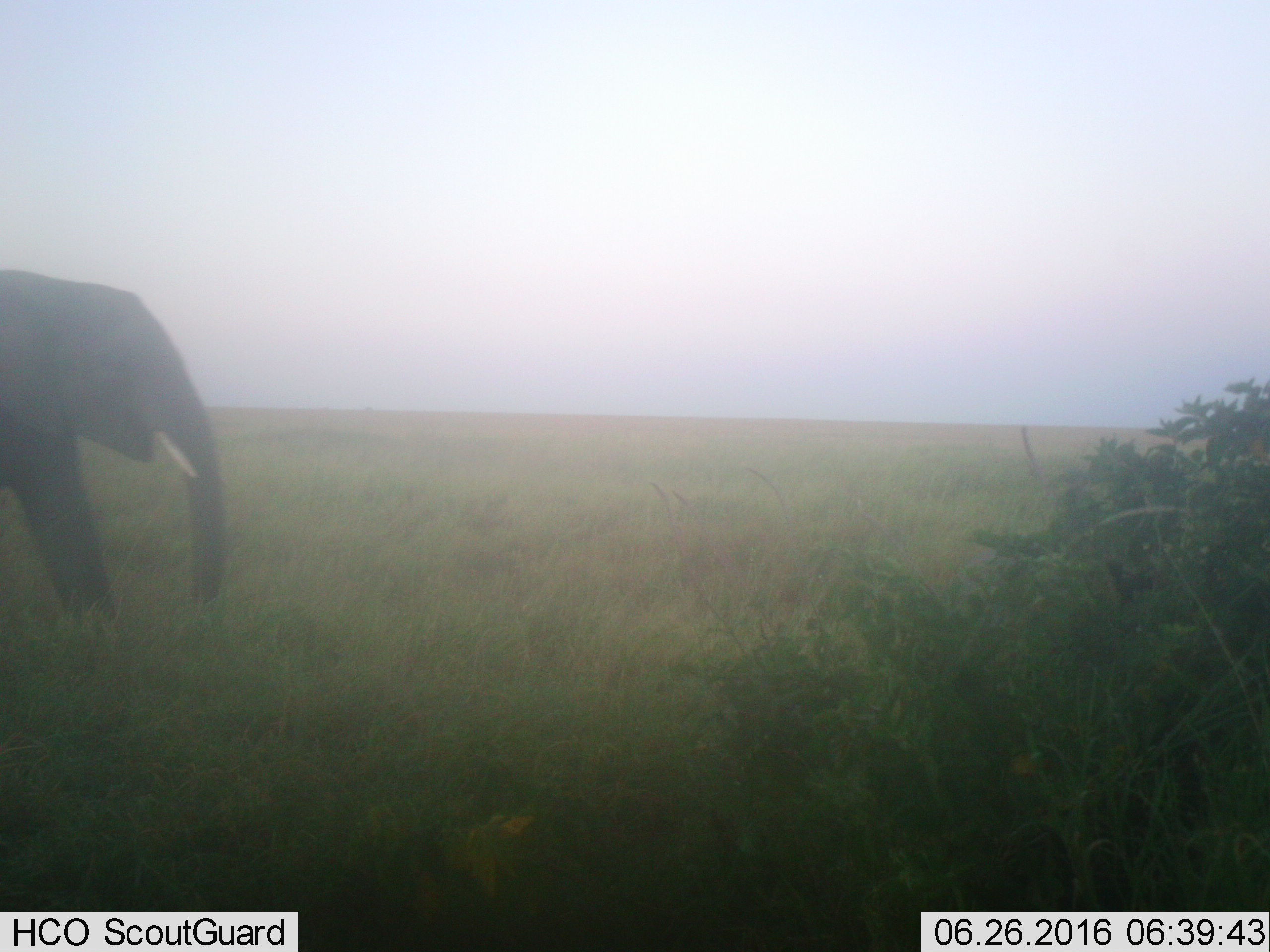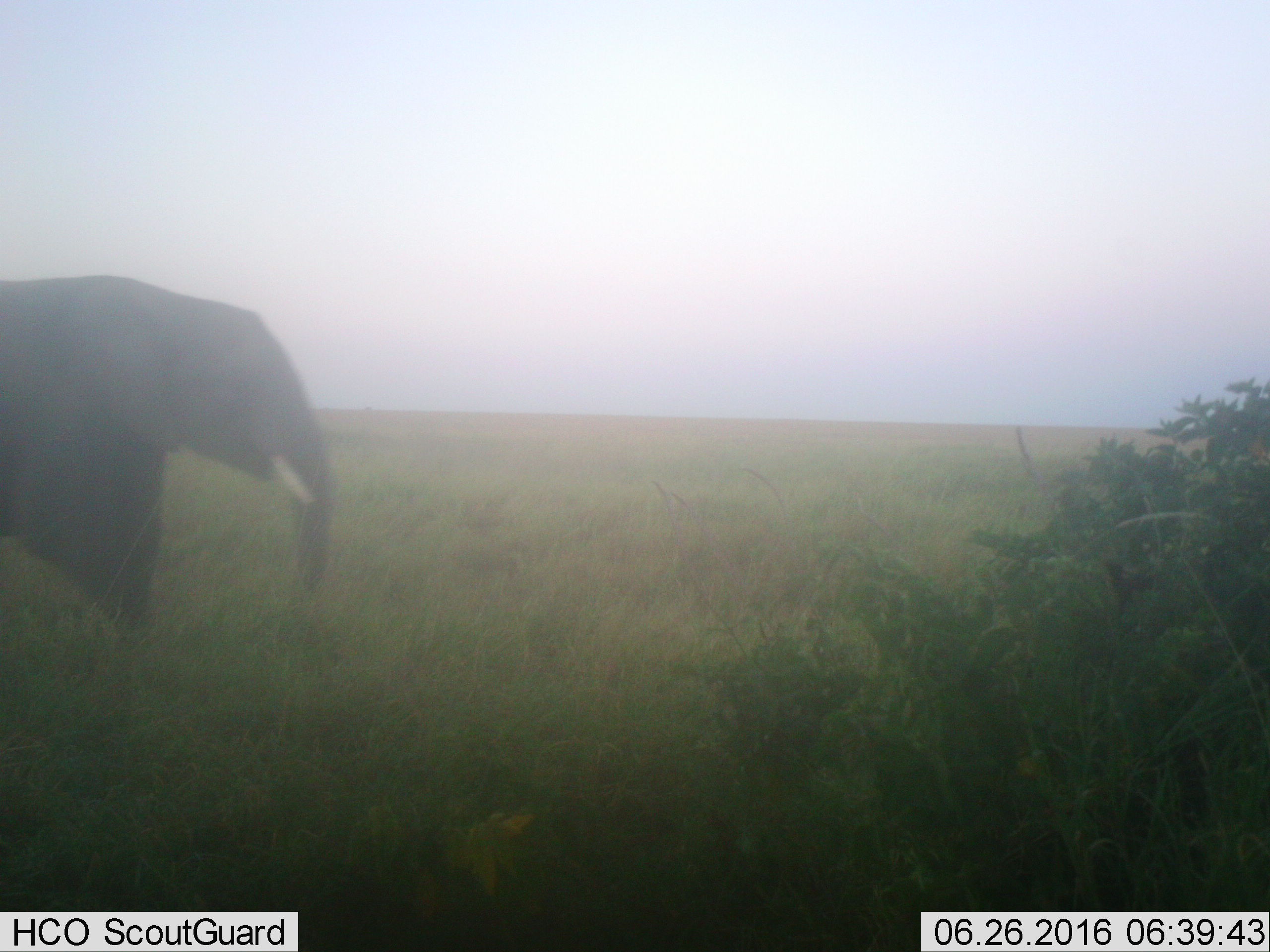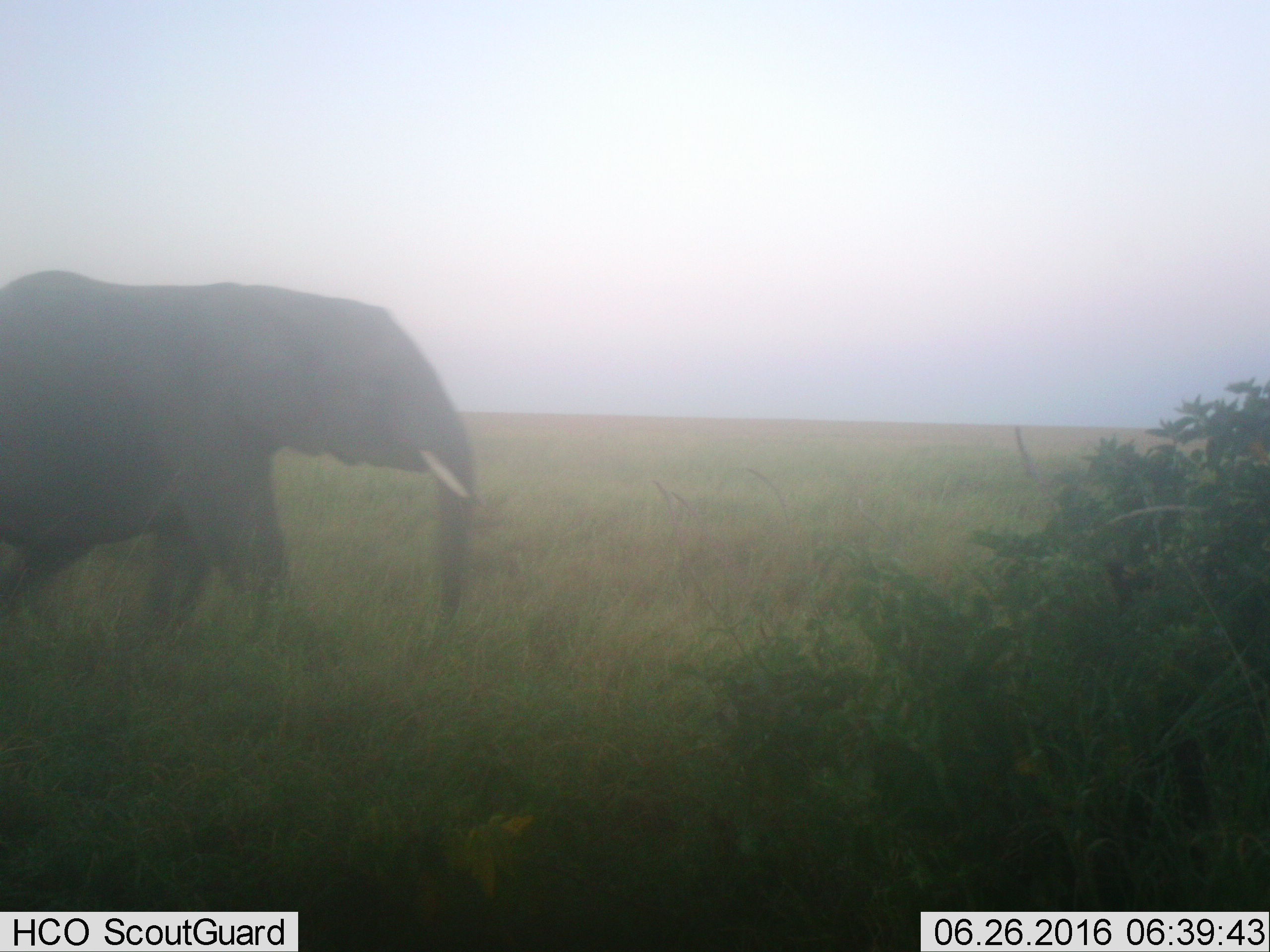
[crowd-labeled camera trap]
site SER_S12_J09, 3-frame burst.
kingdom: Animalia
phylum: Chordata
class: Mammalia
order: Proboscidea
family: Elephantidae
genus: Loxodonta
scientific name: Loxodonta africana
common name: african bush elephant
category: elephant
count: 1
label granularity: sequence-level